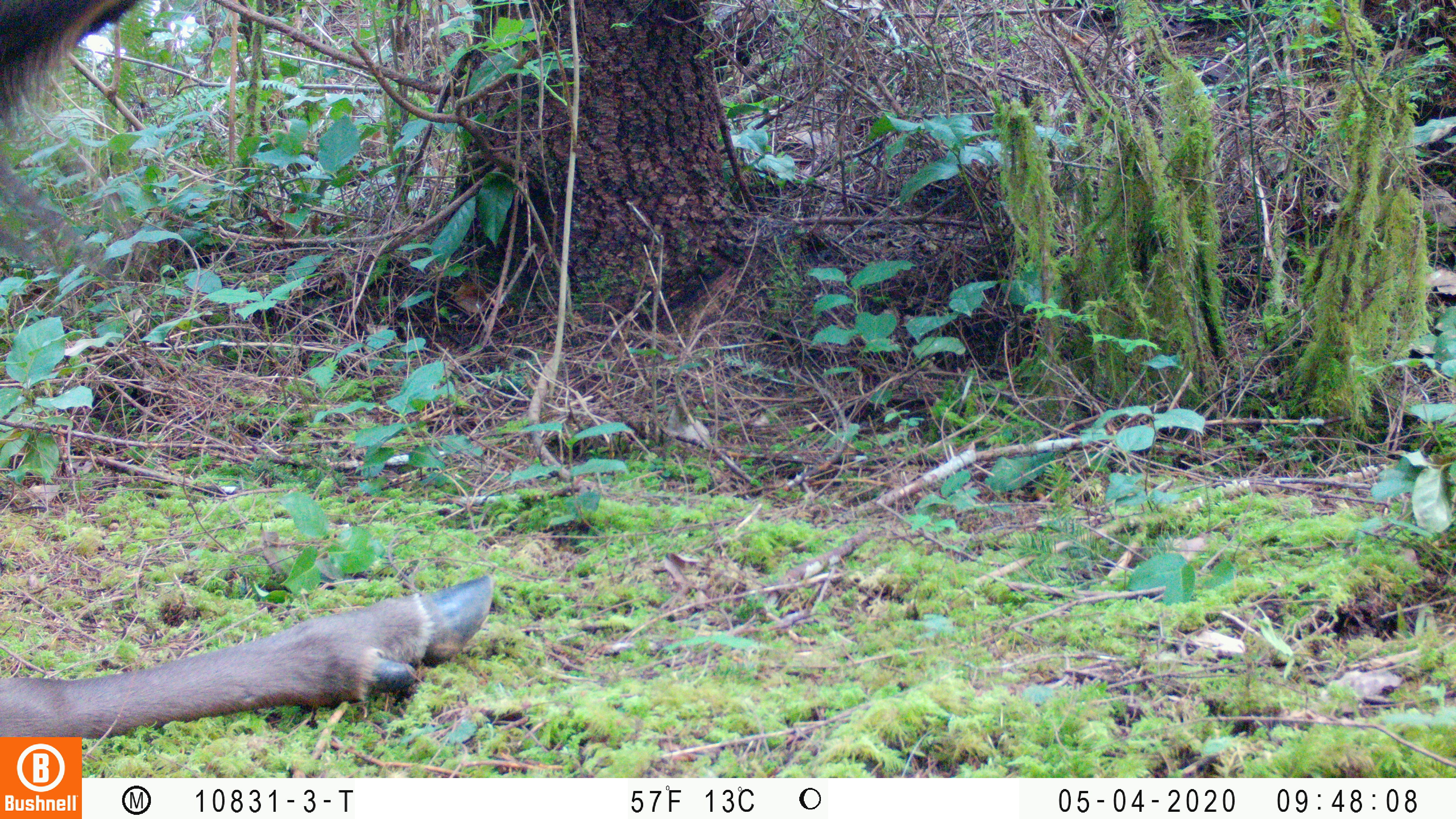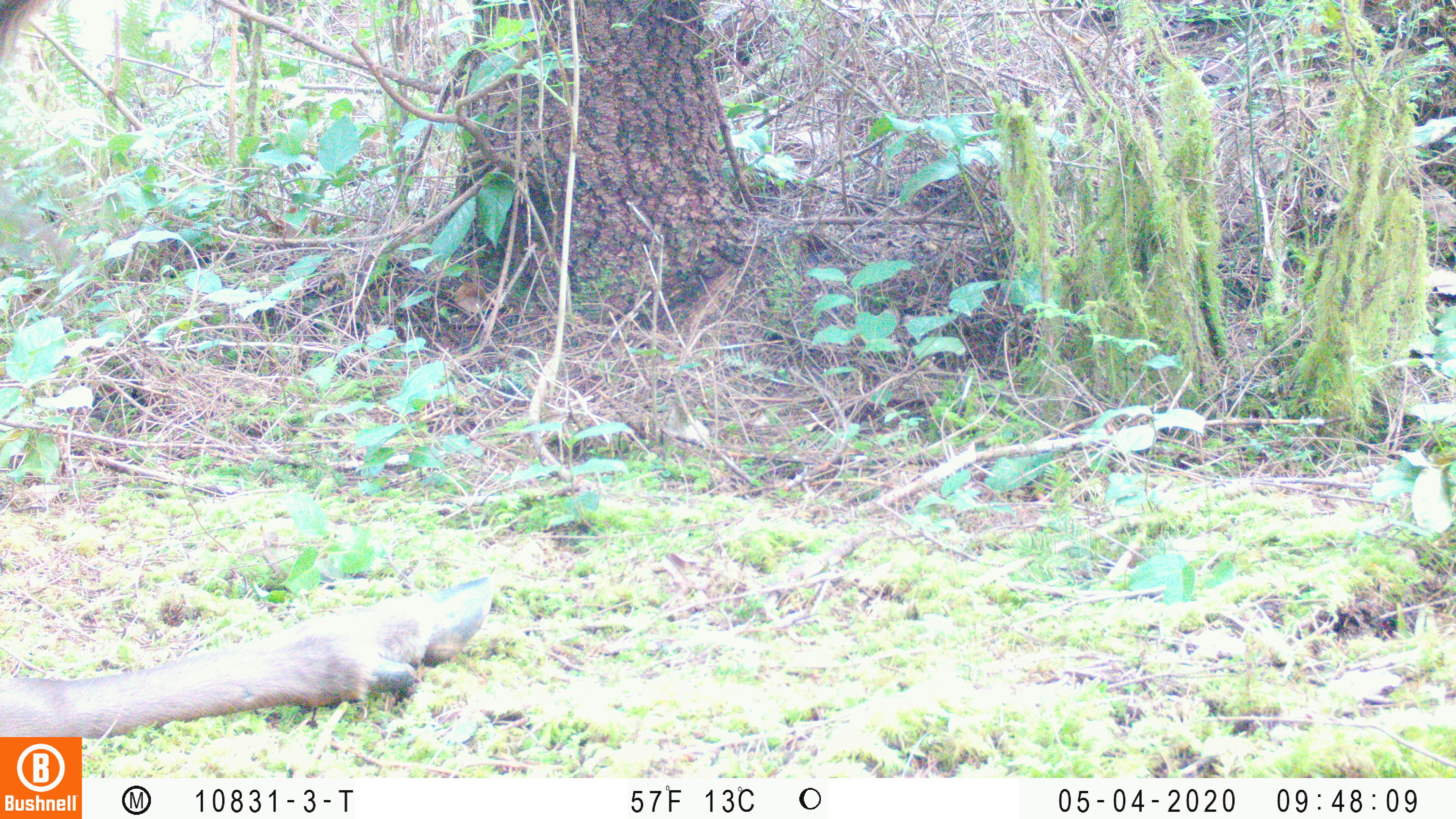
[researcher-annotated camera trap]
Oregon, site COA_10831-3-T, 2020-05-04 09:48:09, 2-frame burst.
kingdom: Animalia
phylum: Chordata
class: Mammalia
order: Artiodactyla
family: Cervidae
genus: Cervus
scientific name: Cervus canadensis roosevelti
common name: roosevelt elk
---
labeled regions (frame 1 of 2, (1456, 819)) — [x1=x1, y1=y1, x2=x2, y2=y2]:
roosevelt elk: [x1=2, y1=0, x2=495, y2=732]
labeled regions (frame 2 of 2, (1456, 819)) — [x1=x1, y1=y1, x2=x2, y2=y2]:
roosevelt elk: [x1=2, y1=567, x2=501, y2=734]